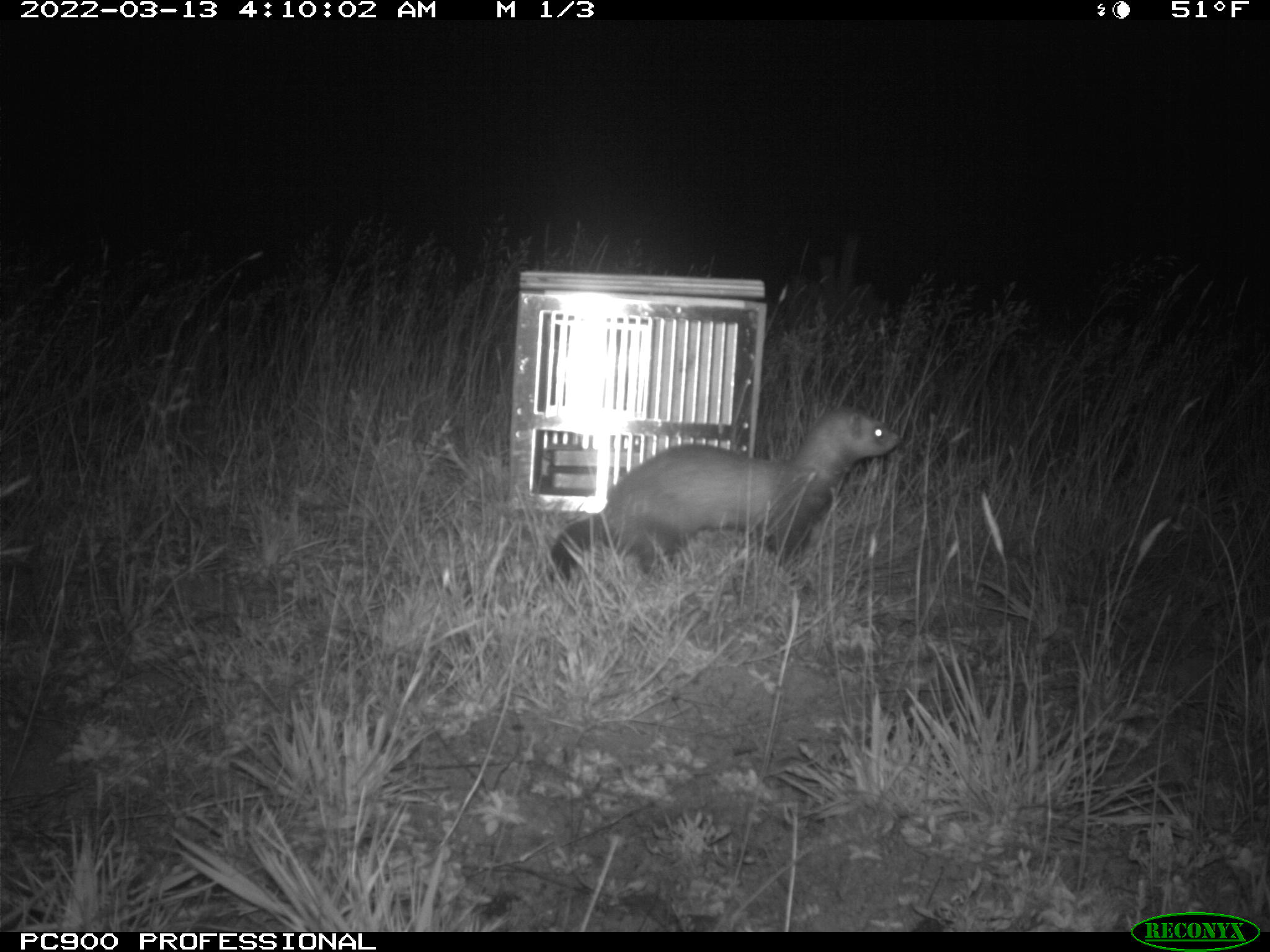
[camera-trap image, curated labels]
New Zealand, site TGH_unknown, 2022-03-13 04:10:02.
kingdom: Animalia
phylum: Chordata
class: Mammalia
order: Carnivora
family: Mustelidae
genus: Mustela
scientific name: Mustela furo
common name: ferret